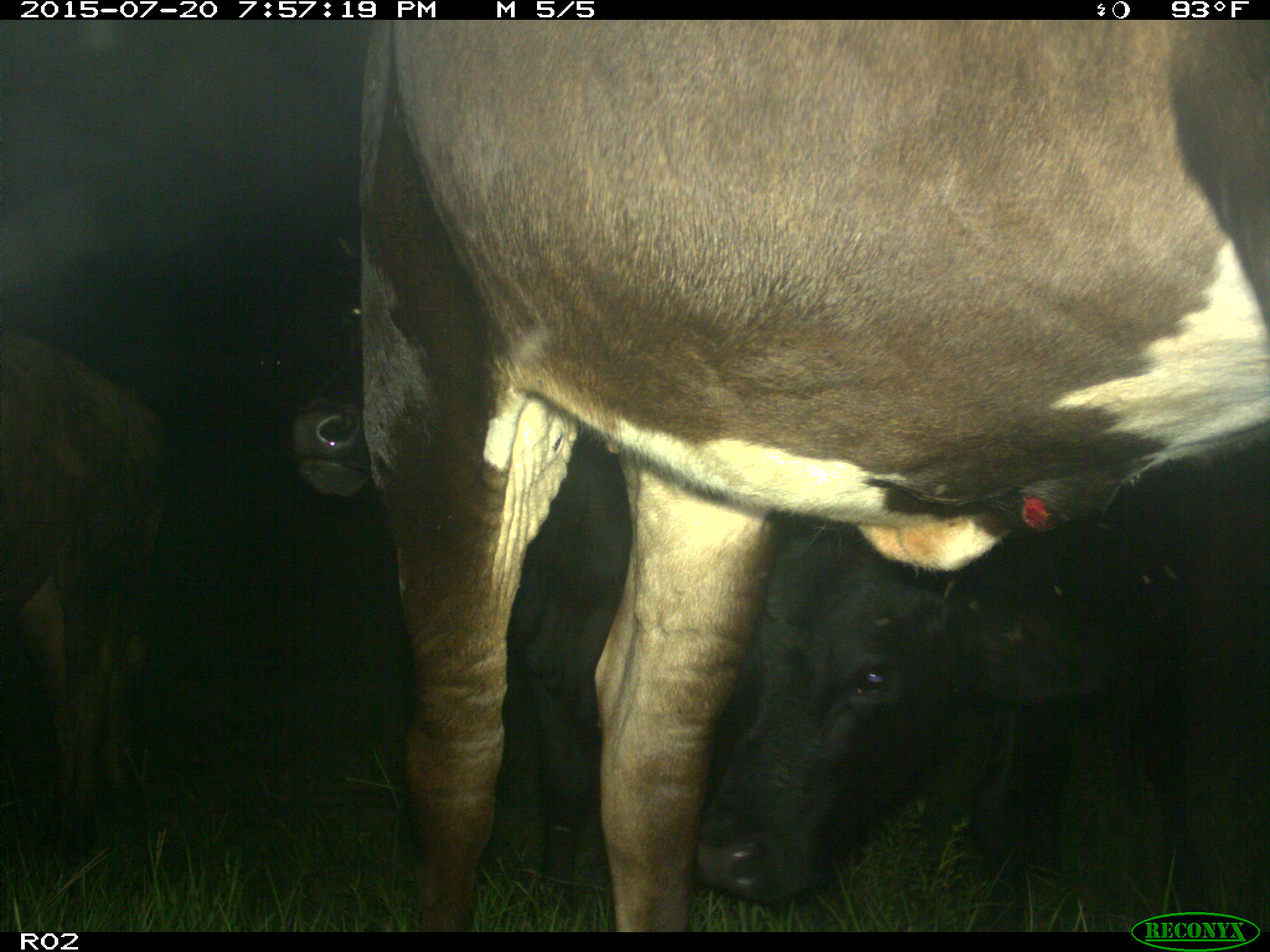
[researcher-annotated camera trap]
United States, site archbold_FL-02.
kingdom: Animalia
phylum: Chordata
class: Mammalia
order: Artiodactyla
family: Bovidae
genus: Bos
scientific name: Bos taurus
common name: domestic cow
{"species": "Bos taurus (domestic cow)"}